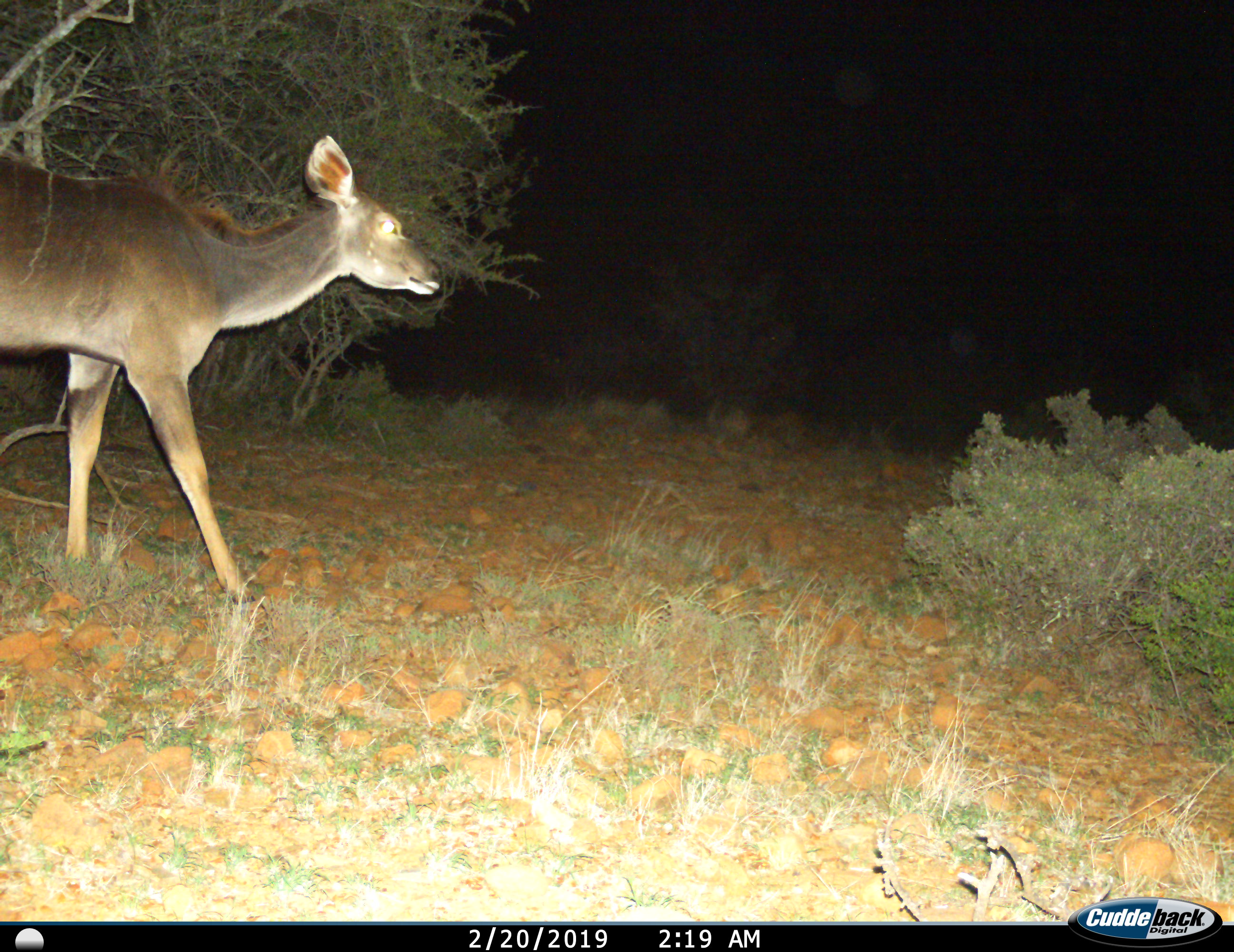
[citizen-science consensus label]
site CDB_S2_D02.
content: unidentified animal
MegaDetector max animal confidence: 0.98